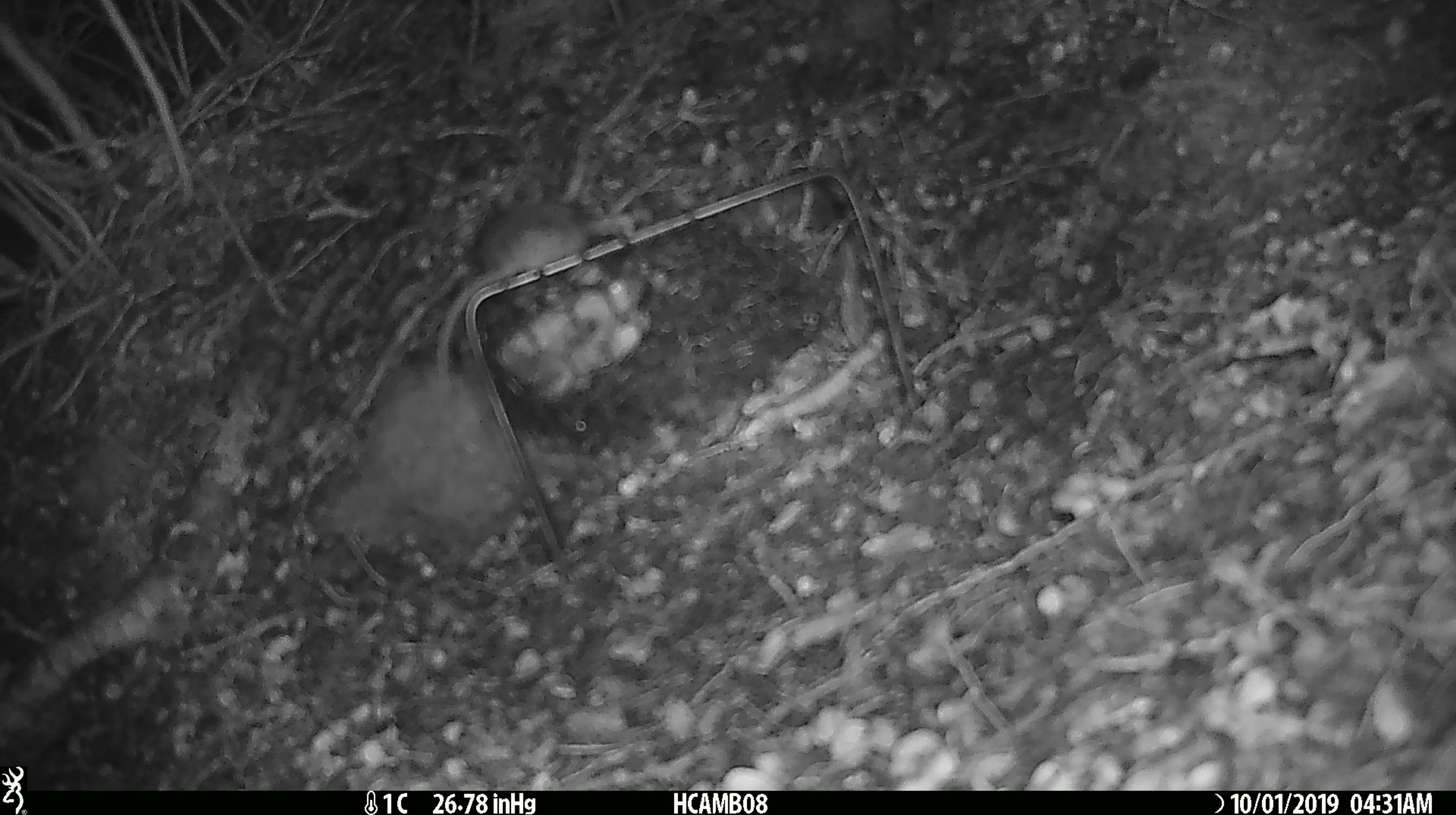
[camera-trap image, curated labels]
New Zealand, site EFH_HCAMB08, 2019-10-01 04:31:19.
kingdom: Animalia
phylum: Chordata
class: Mammalia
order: Rodentia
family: Muridae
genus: Mus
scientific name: Mus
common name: mouse